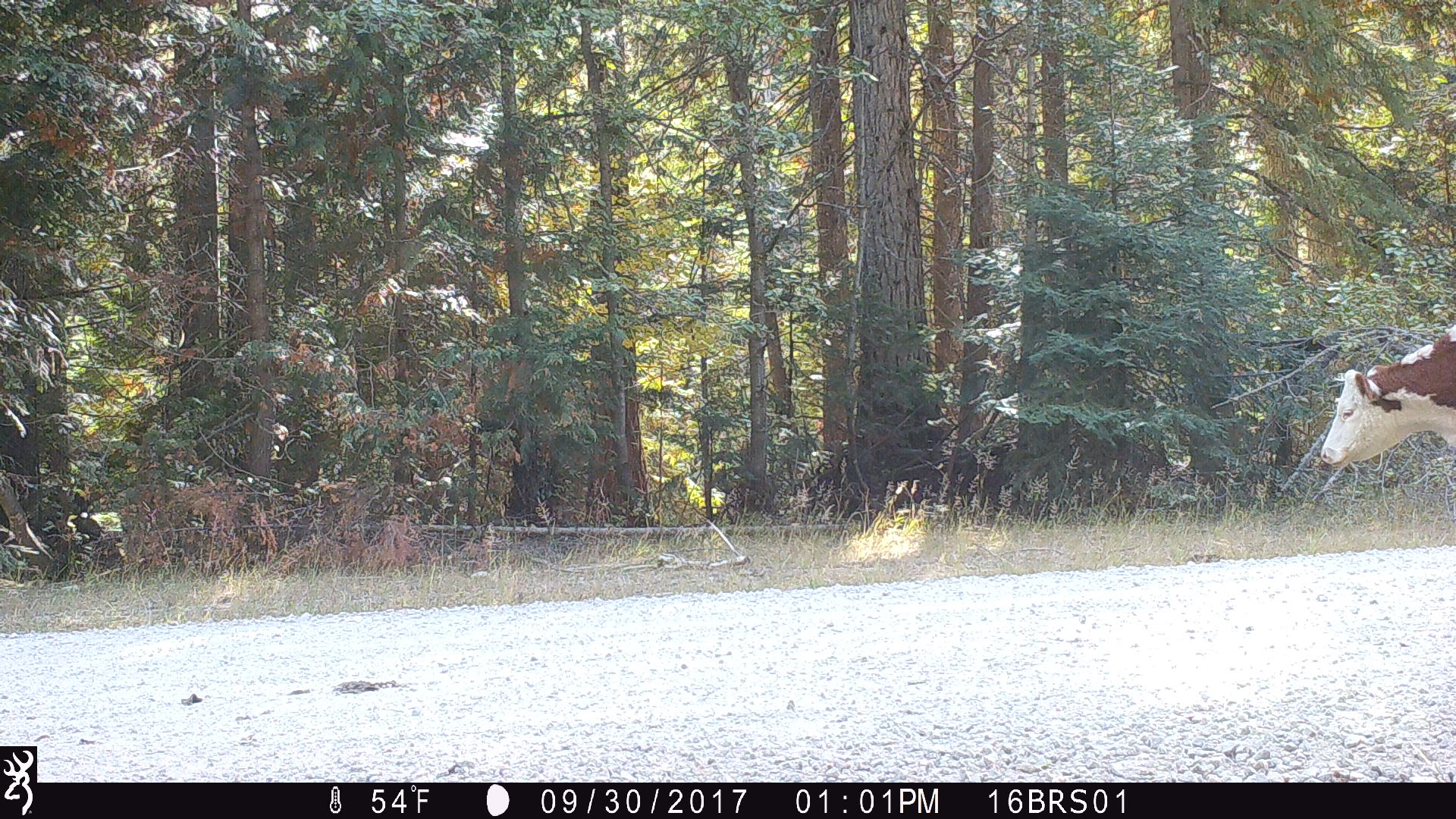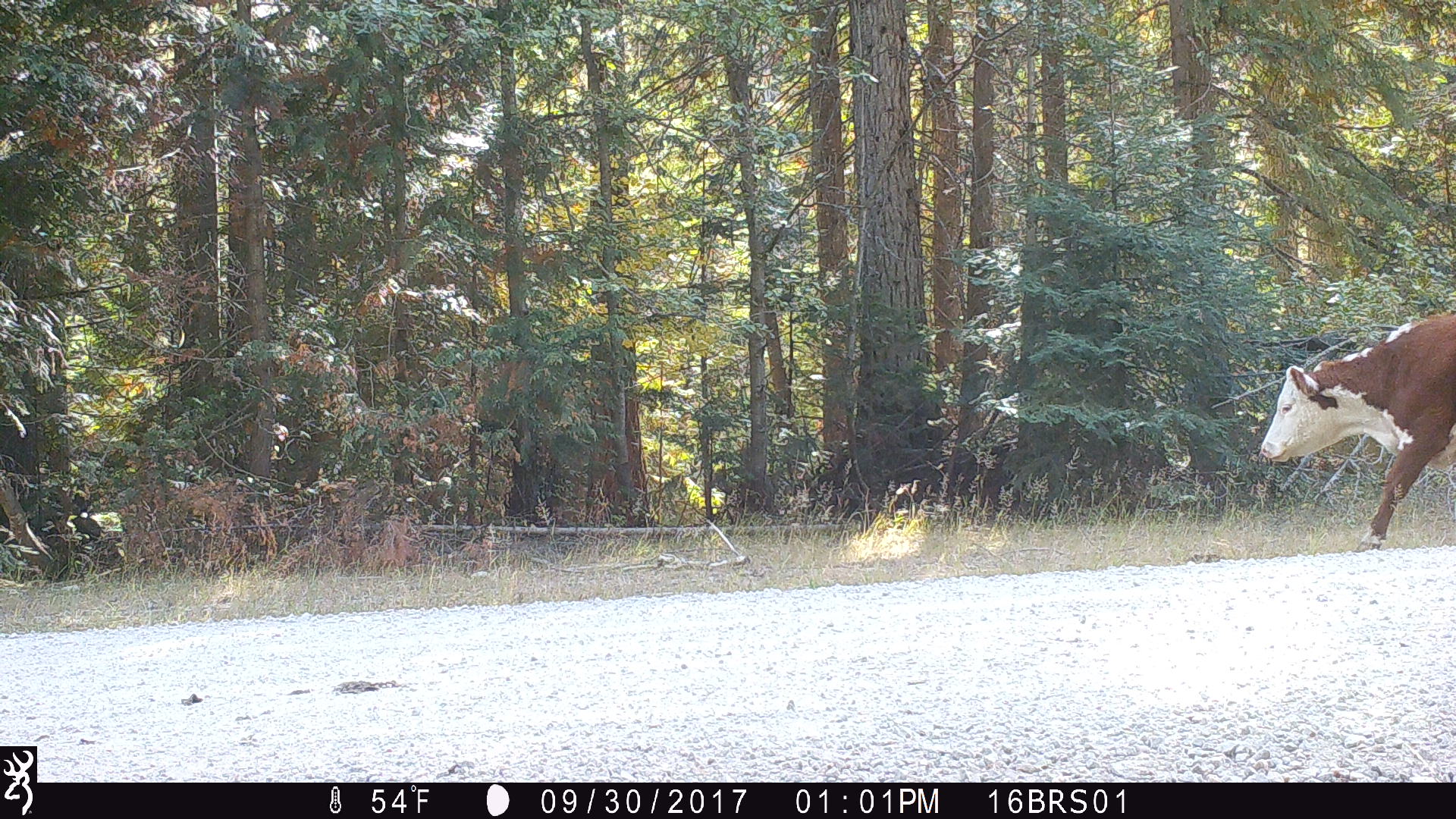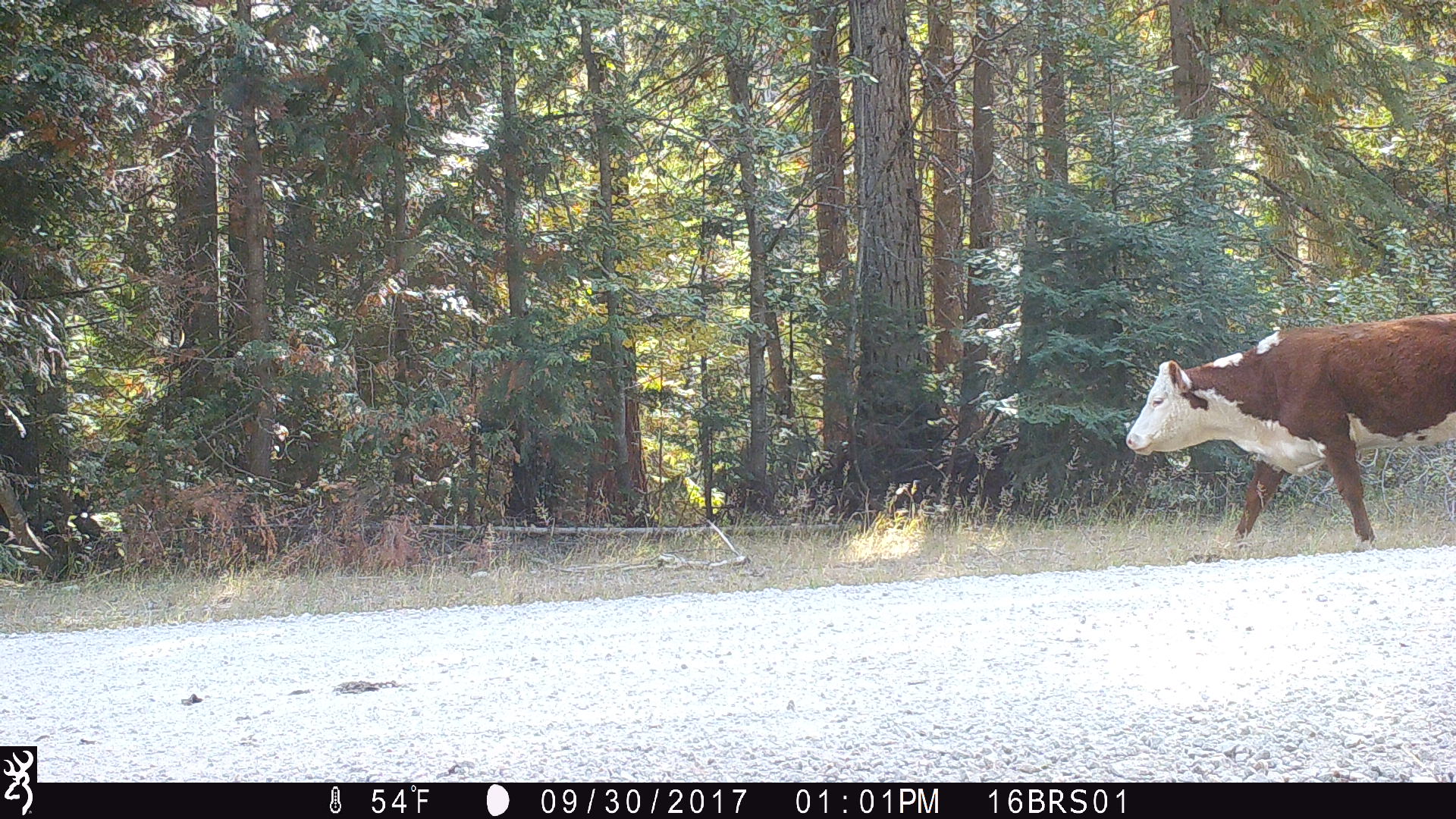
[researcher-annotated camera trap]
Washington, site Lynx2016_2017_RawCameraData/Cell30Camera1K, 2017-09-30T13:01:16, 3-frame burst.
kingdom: Animalia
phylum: Chordata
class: Mammalia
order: Artiodactyla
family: Bovidae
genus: Bos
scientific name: Bos taurus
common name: domestic cattle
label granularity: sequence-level